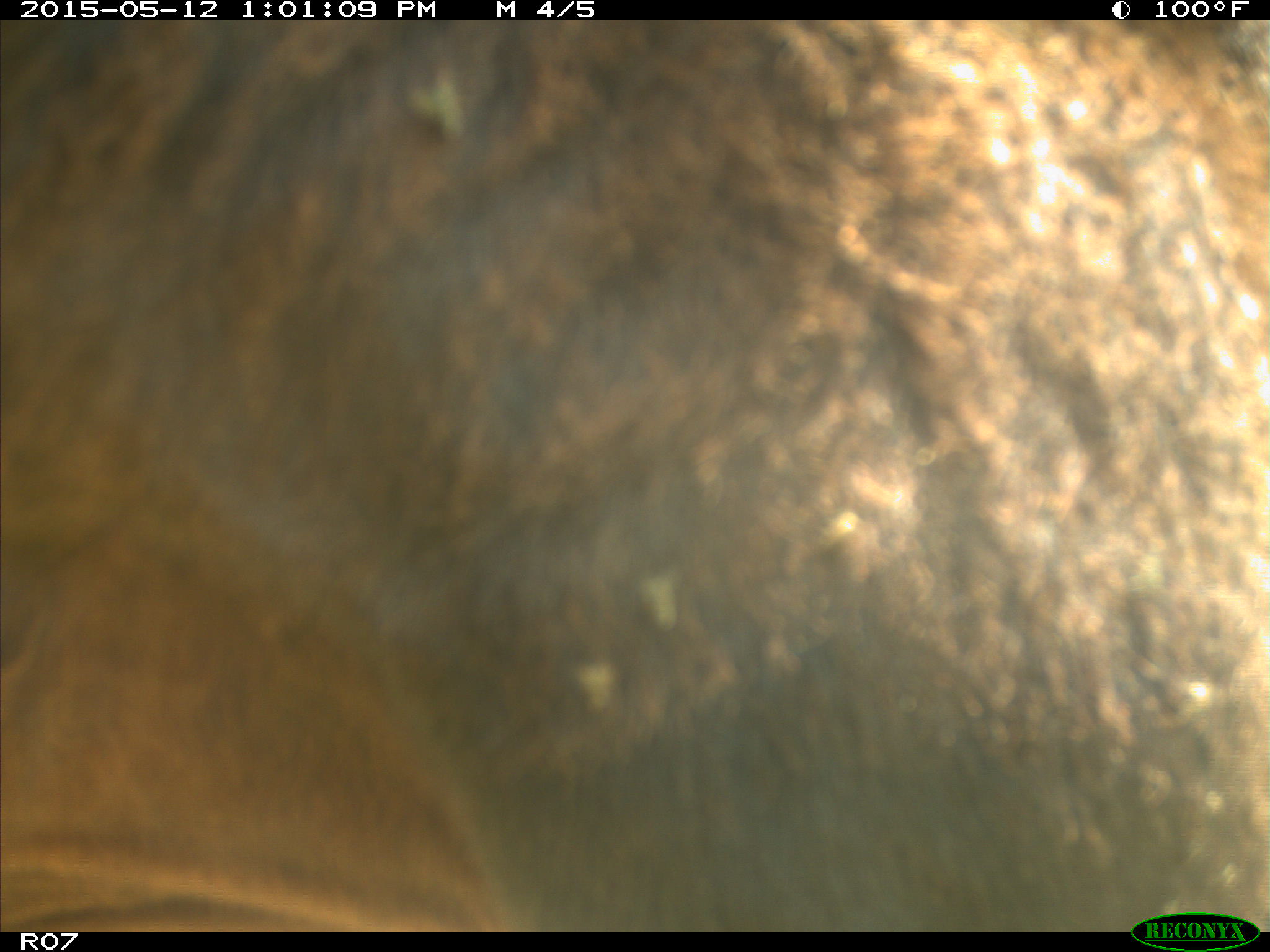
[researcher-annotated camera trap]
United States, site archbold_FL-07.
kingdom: Animalia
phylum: Chordata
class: Mammalia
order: Artiodactyla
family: Bovidae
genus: Bos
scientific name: Bos taurus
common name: domestic cow